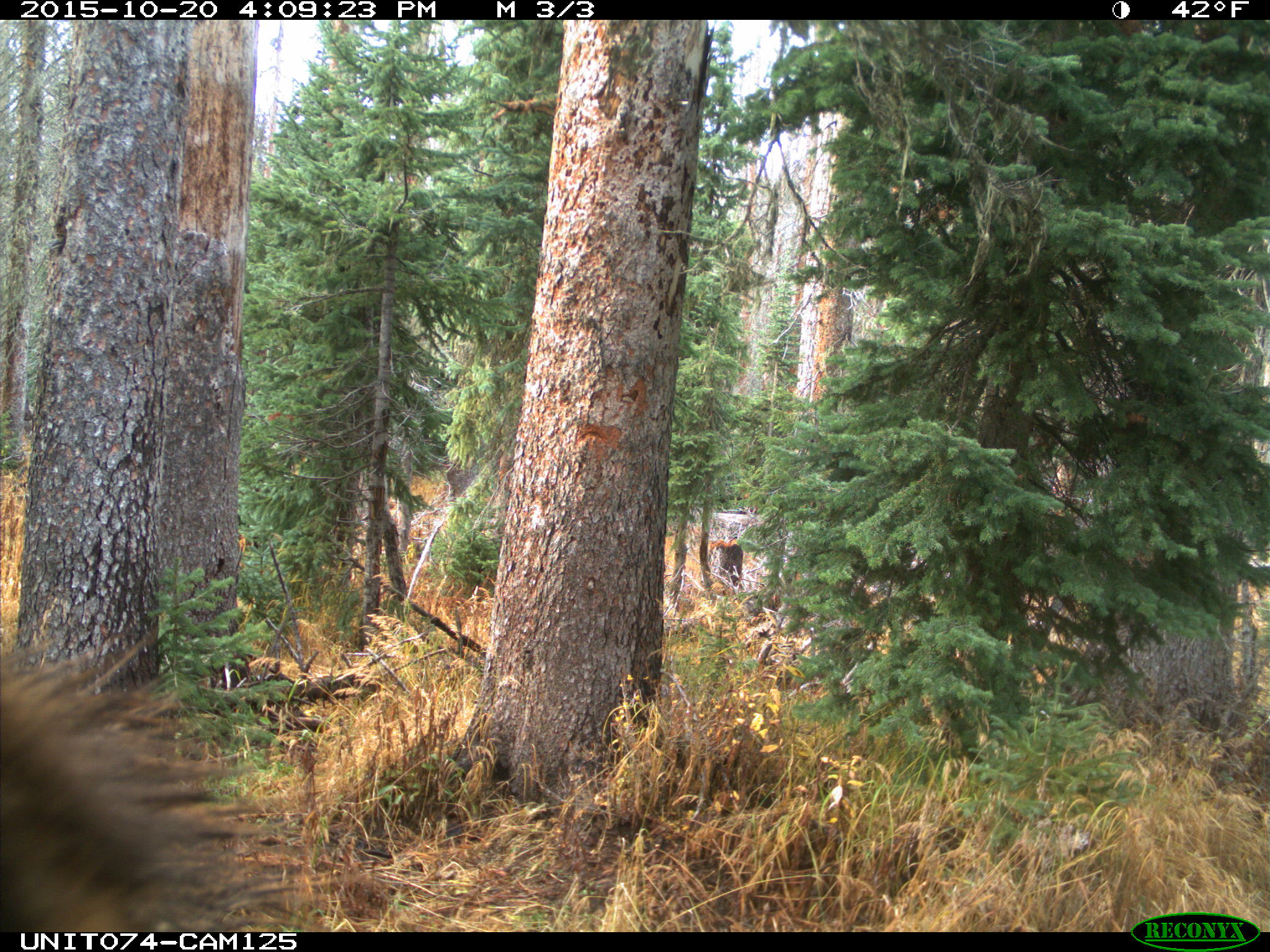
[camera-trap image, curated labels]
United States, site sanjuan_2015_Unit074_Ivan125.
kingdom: Animalia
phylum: Chordata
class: Mammalia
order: Artiodactyla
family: Cervidae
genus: Cervus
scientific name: Cervus elaphus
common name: red deer